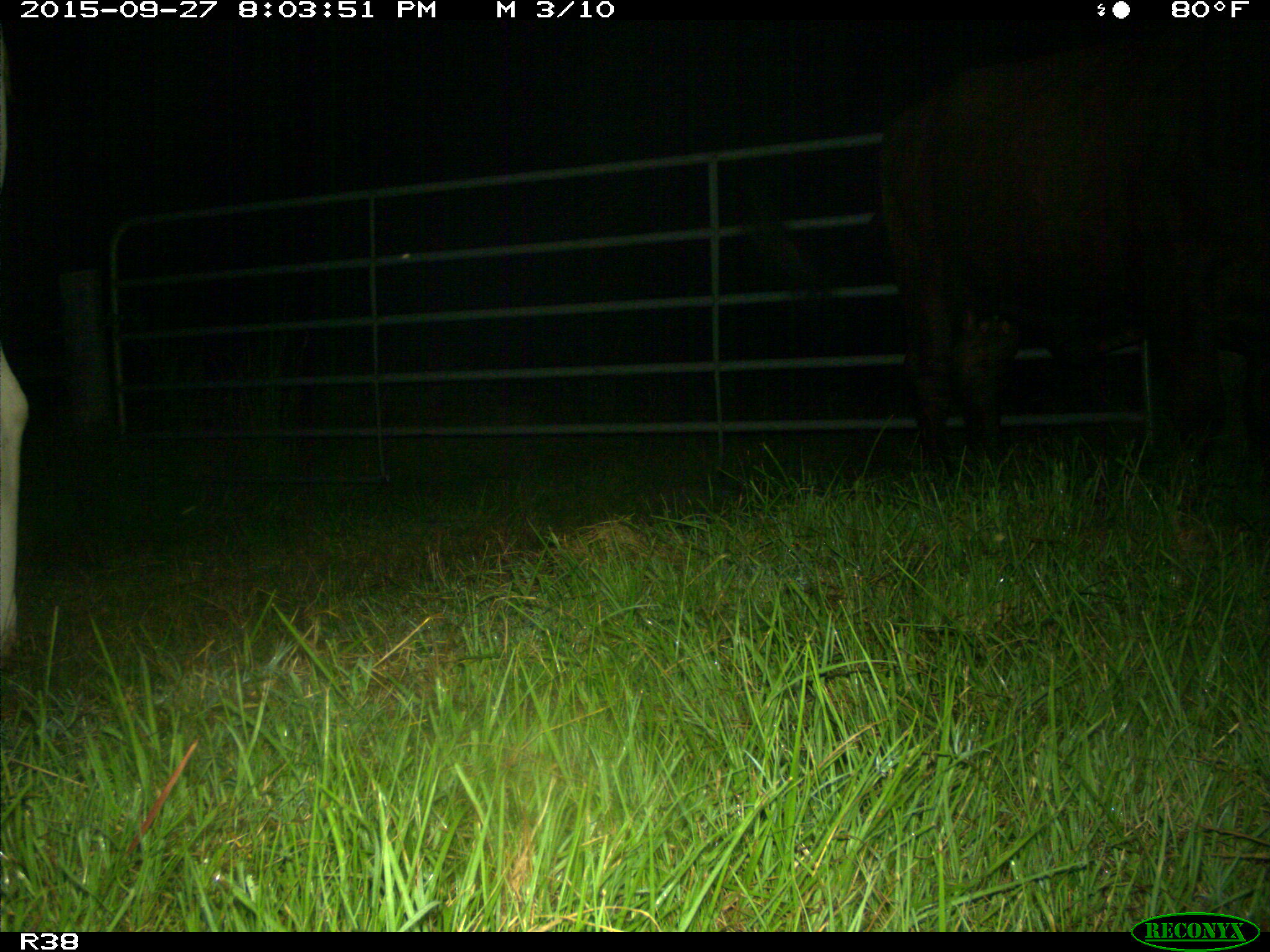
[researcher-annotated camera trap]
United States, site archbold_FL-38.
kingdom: Animalia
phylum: Chordata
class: Mammalia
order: Artiodactyla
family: Bovidae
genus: Bos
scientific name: Bos taurus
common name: domestic cow